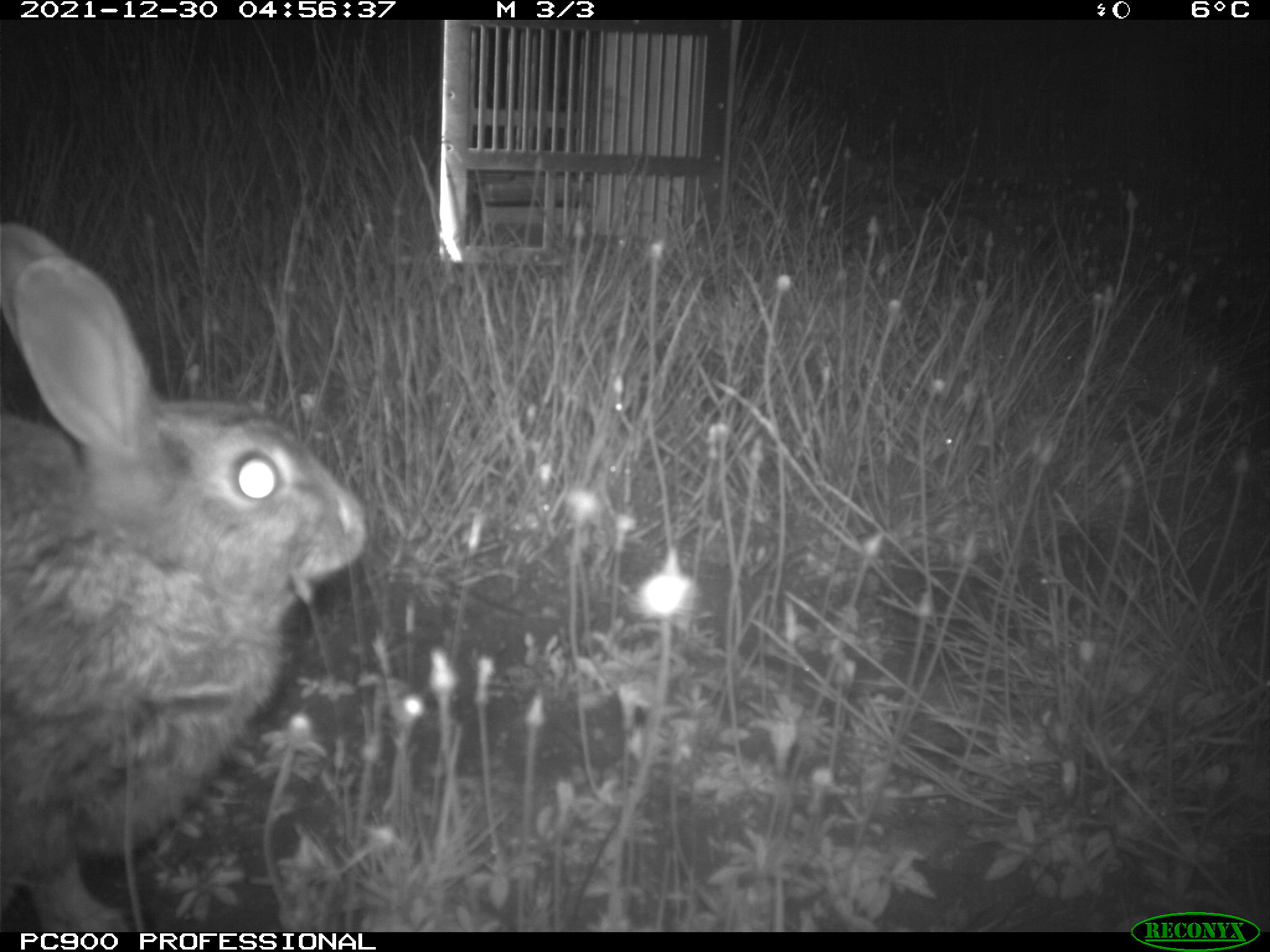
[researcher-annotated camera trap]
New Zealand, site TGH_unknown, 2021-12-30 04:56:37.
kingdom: Animalia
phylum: Chordata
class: Mammalia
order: Lagomorpha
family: Leporidae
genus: Oryctolagus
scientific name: Oryctolagus cuniculus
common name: european rabbit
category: rabbit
Rabbit (european rabbit) (Oryctolagus cuniculus).